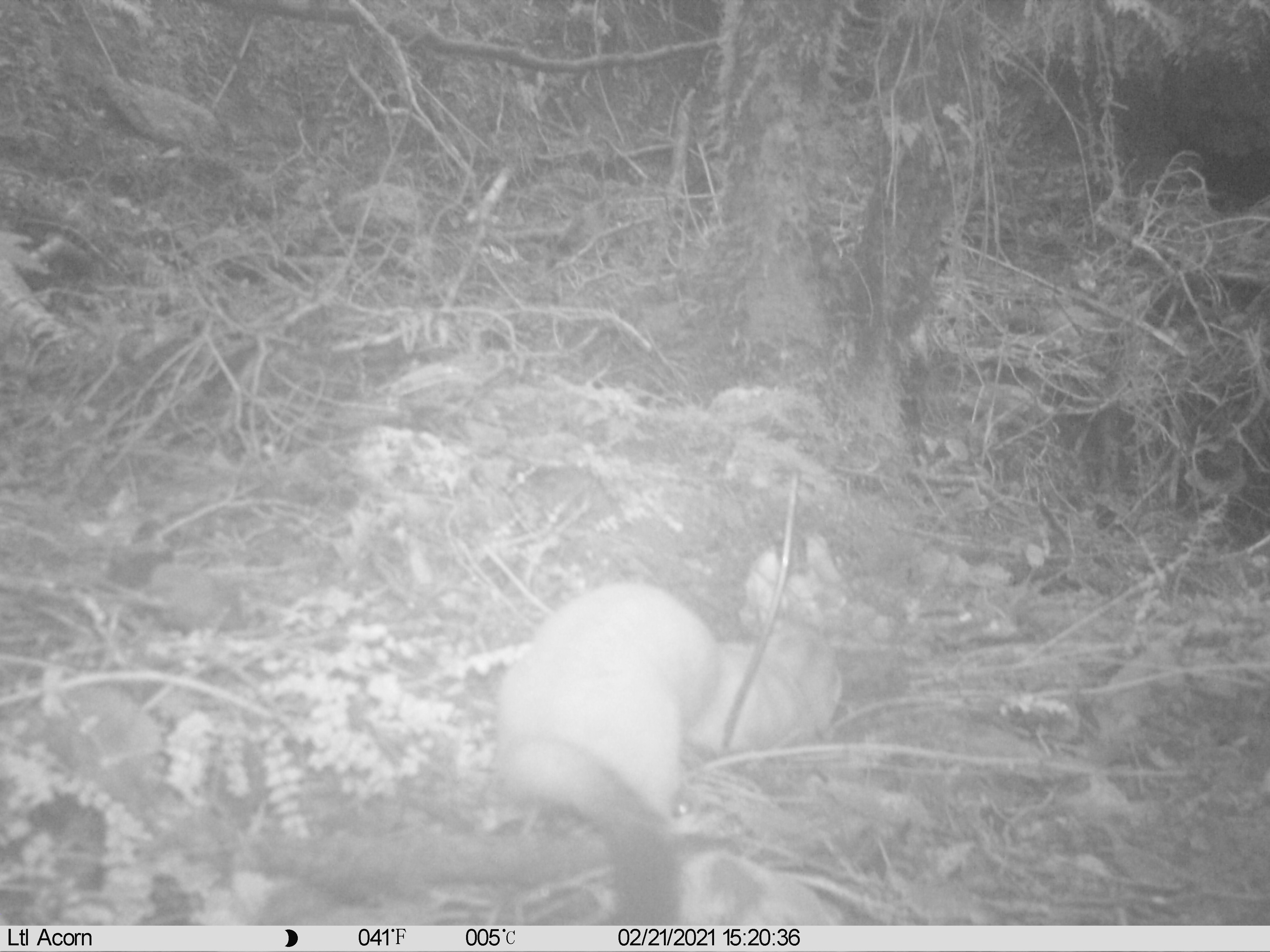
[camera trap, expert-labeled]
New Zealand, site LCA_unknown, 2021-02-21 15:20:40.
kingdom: Animalia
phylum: Chordata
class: Mammalia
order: Carnivora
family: Mustelidae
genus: Mustela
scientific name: Mustela erminea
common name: stoat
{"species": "stoat (Mustela erminea)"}